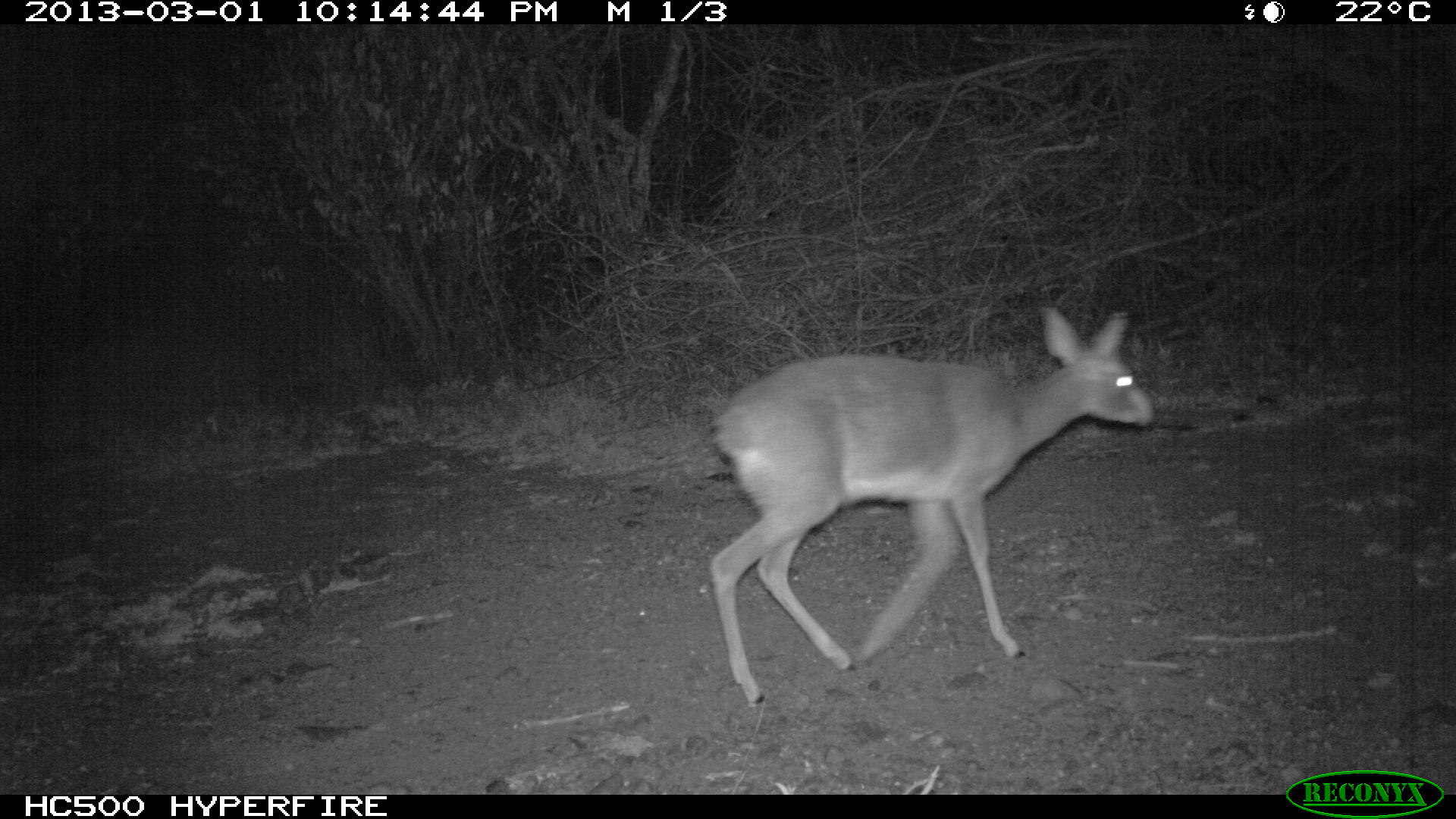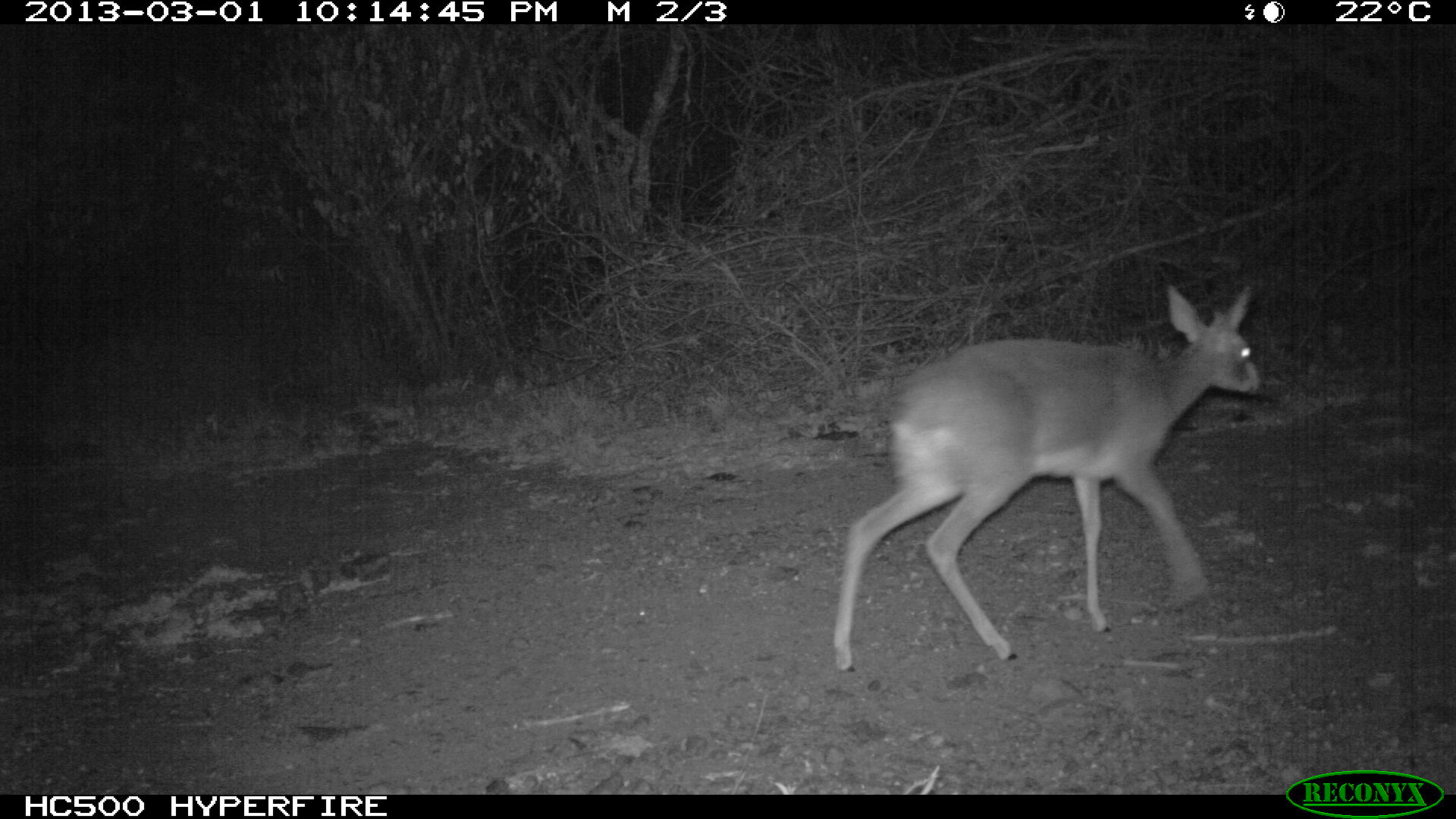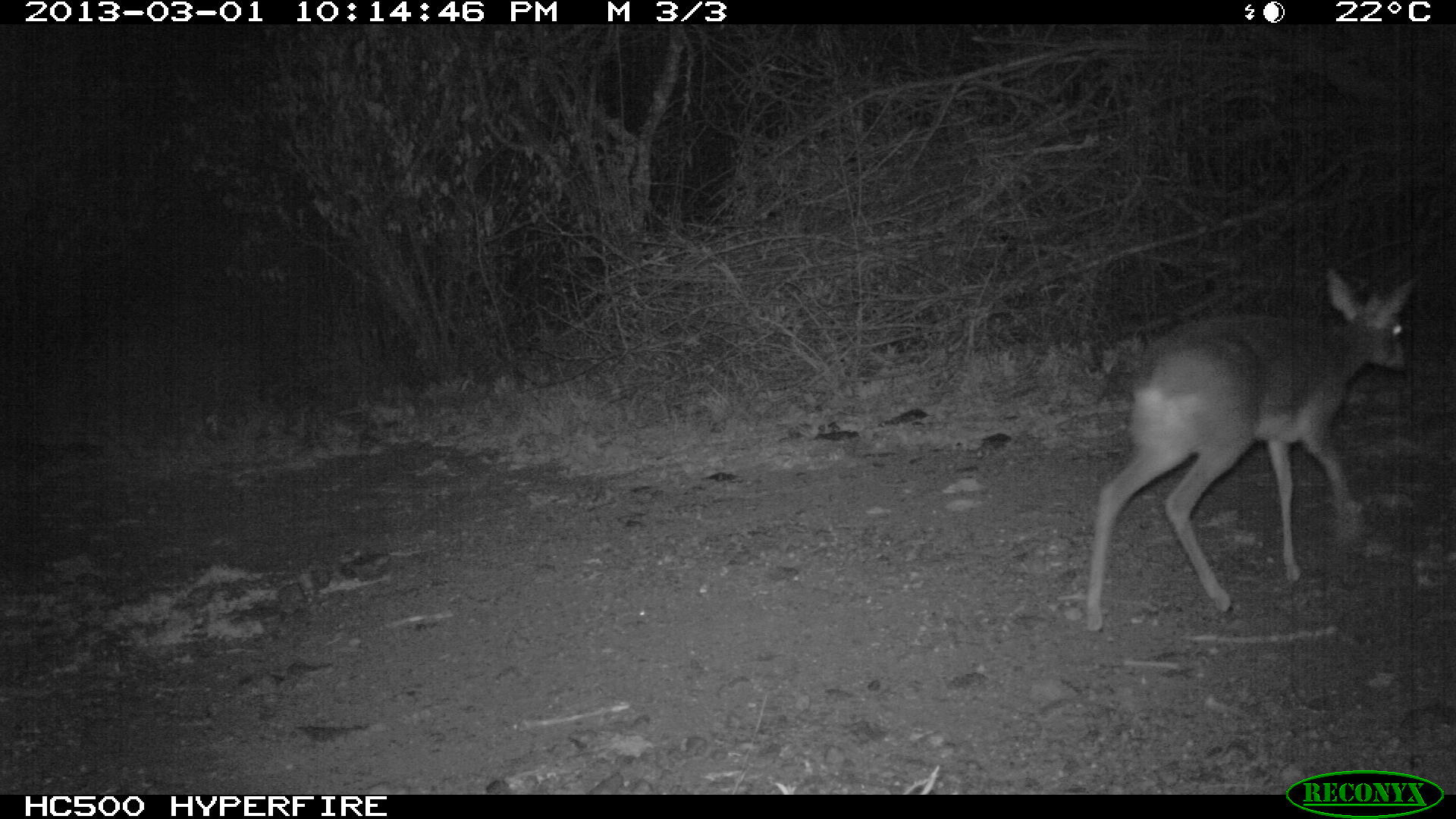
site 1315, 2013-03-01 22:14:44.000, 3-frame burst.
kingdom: Animalia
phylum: Chordata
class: Mammalia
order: Artiodactyla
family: Bovidae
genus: Madoqua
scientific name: Madoqua guentheri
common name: günther's dik-dik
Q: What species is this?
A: Madoqua guentheri (günther's dik-dik).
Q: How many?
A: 1.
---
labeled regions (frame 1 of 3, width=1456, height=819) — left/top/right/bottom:
madoqua guentheri: 711/298/1156/703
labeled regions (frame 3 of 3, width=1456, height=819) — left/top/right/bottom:
madoqua guentheri: 1084/266/1417/637